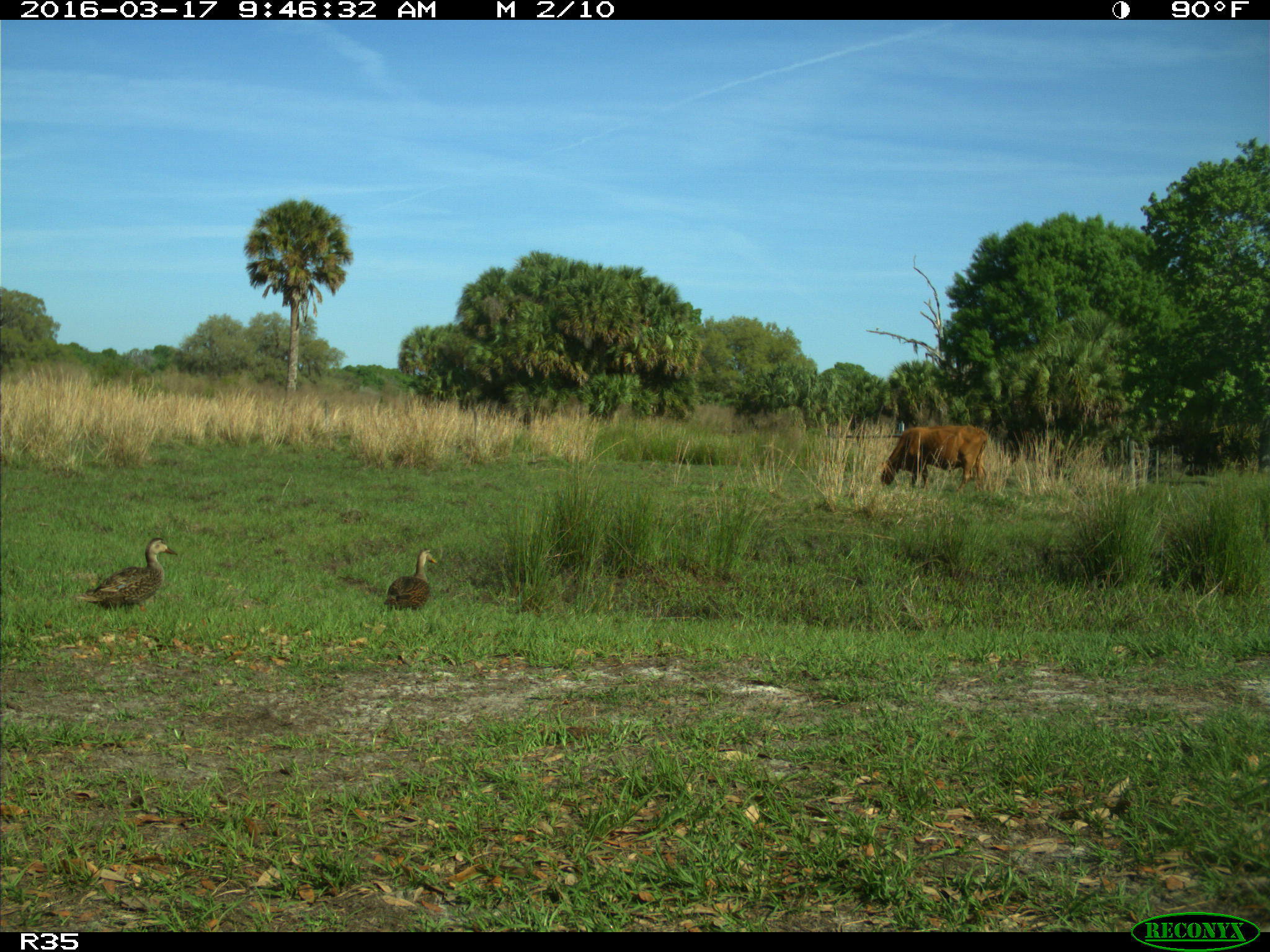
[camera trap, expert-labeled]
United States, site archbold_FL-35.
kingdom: Animalia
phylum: Chordata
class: Mammalia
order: Artiodactyla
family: Bovidae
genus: Bos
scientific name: Bos taurus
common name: domestic cow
Bos taurus (domestic cow).